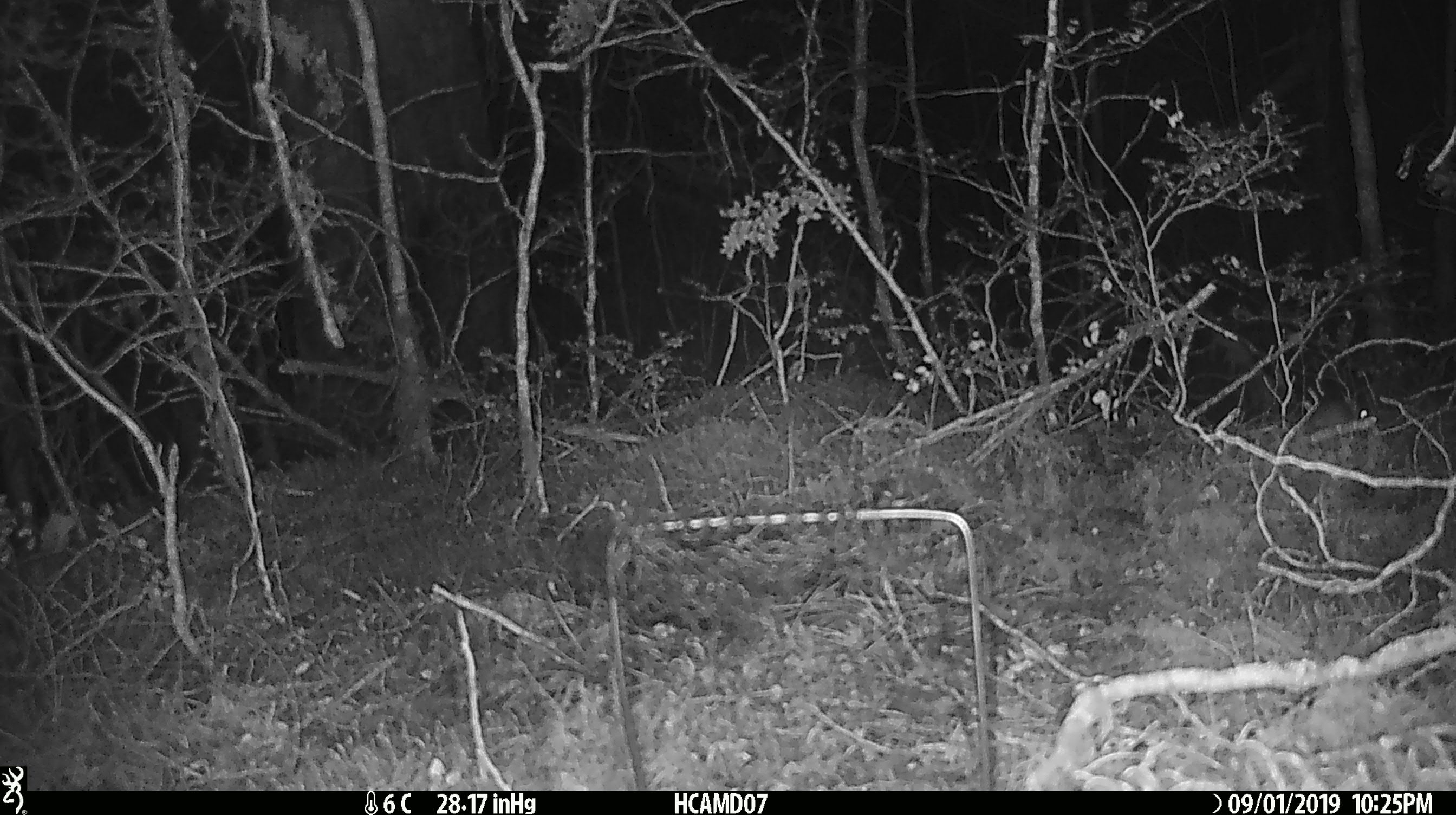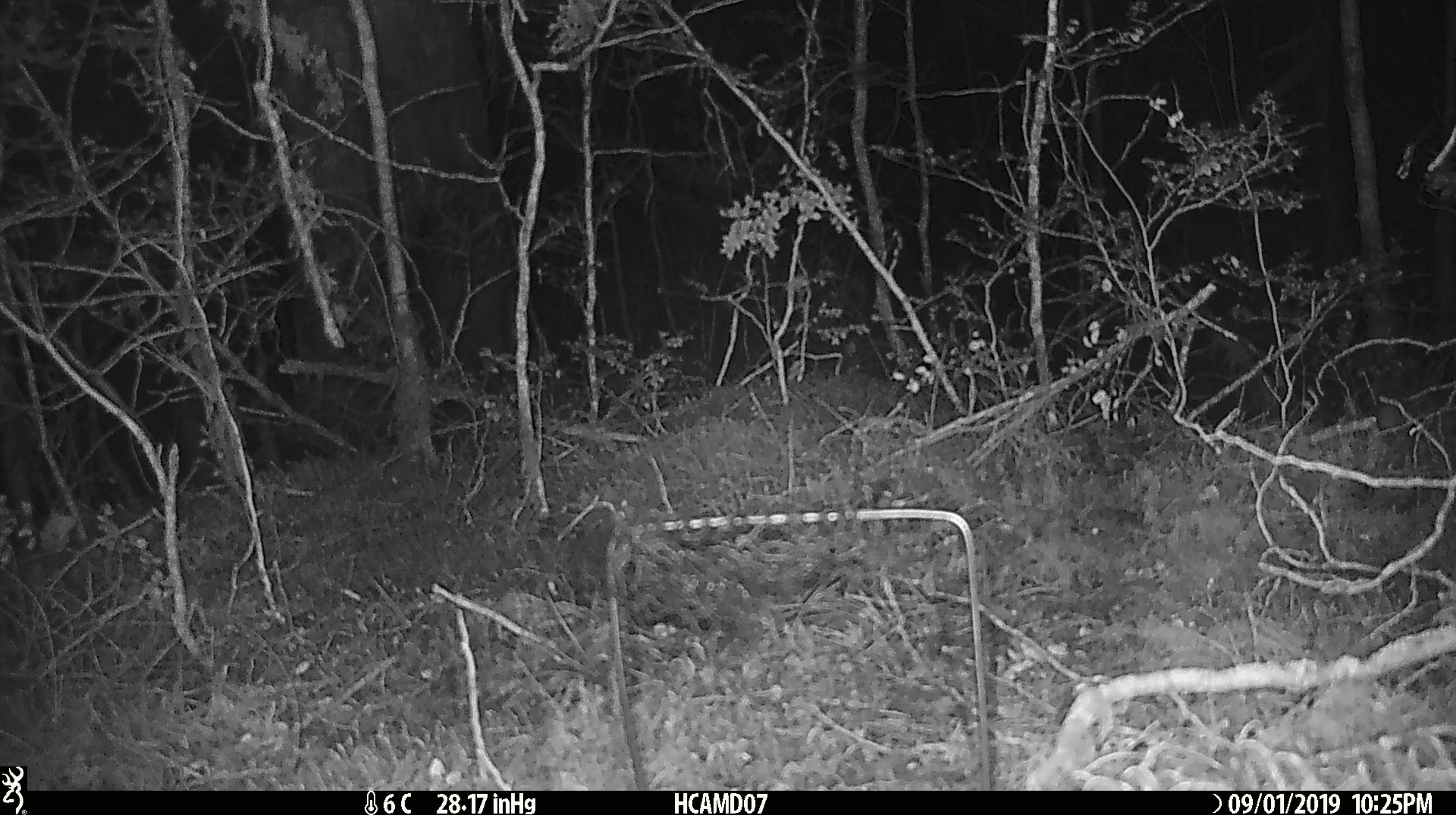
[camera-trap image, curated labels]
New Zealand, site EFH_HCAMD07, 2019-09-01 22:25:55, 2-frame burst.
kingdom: Animalia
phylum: Chordata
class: Mammalia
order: Rodentia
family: Muridae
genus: Mus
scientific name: Mus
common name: mouse